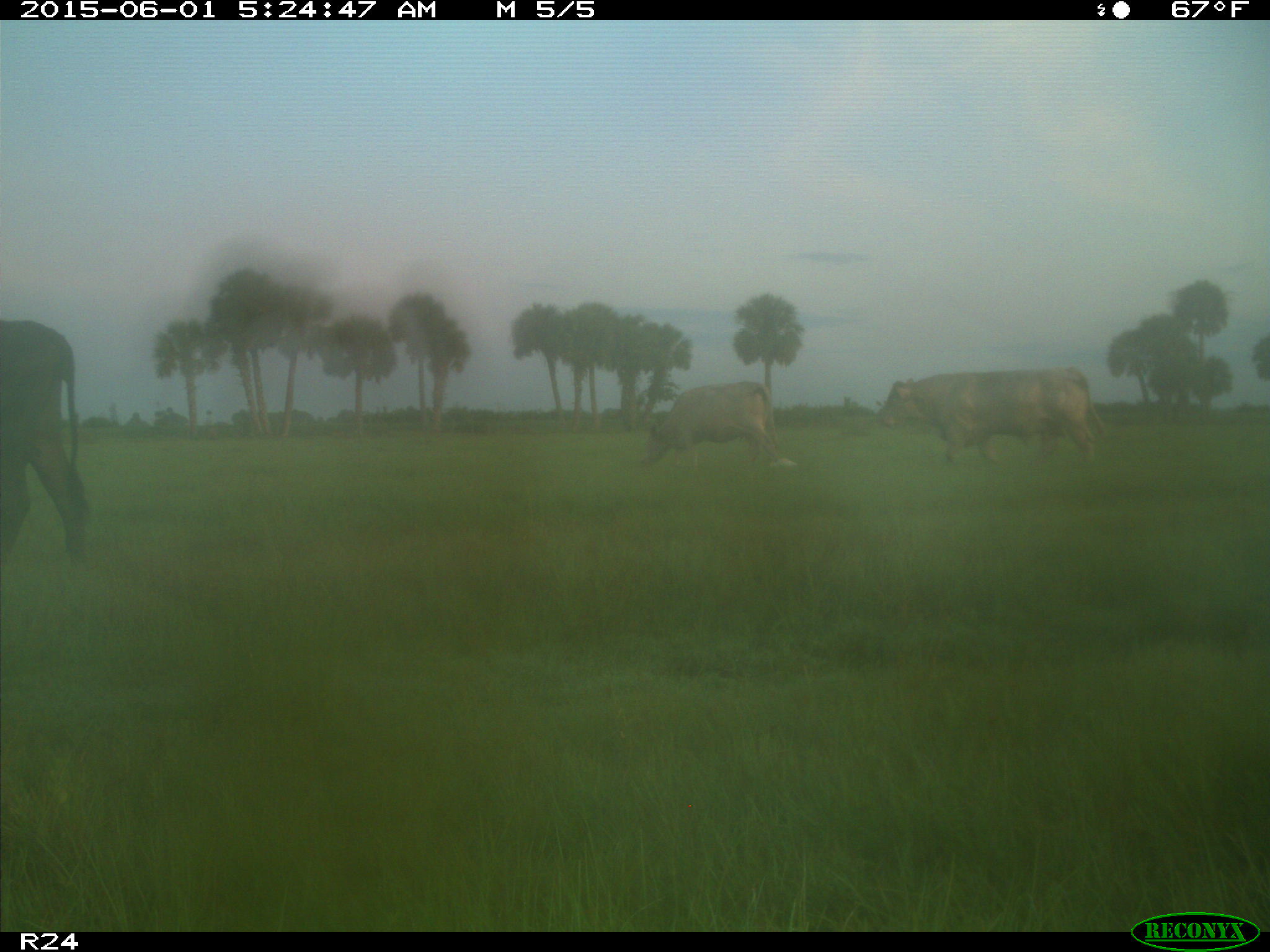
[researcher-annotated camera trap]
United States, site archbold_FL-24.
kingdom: Animalia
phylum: Chordata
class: Mammalia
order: Artiodactyla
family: Bovidae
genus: Bos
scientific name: Bos taurus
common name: domestic cow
Bos taurus (domestic cow).